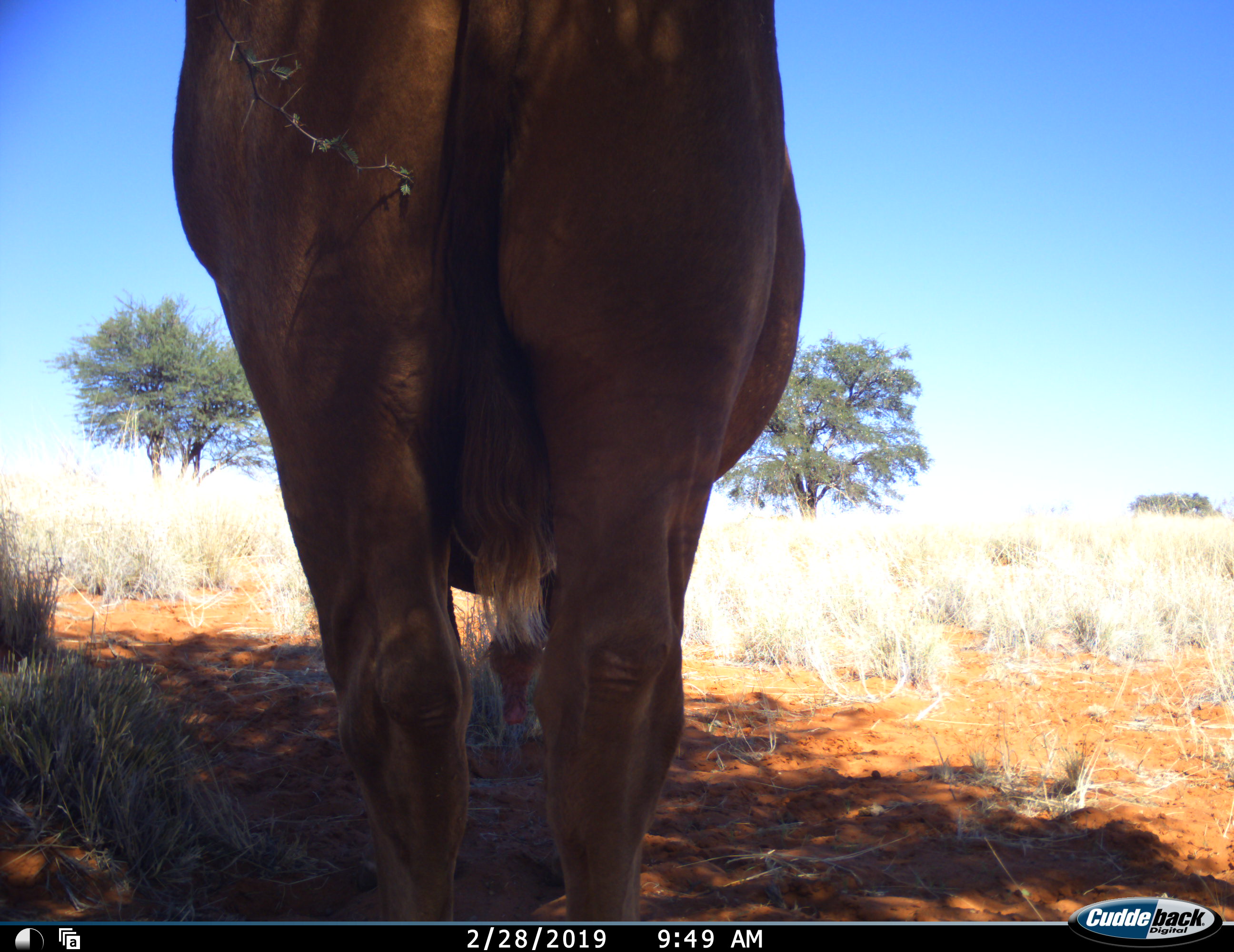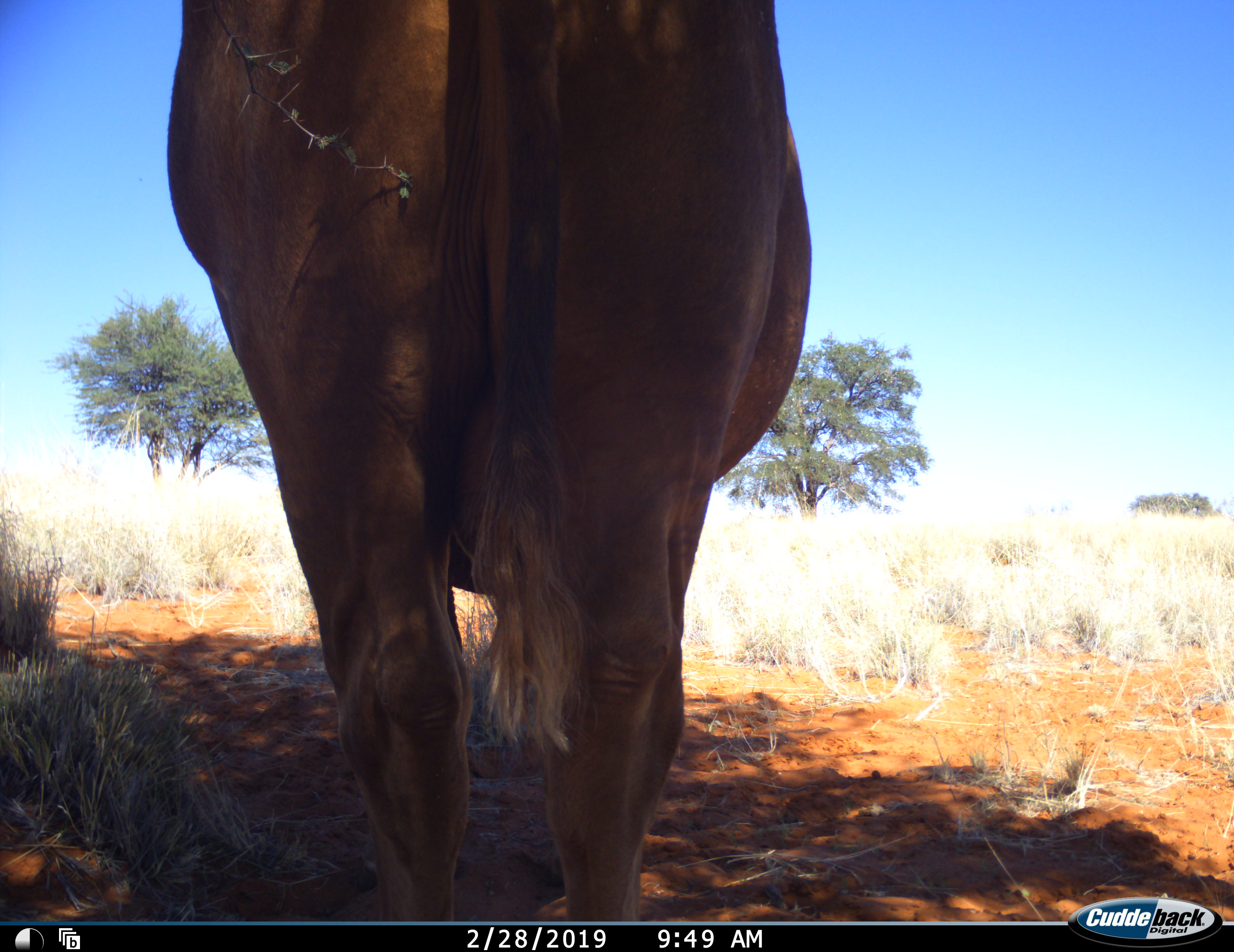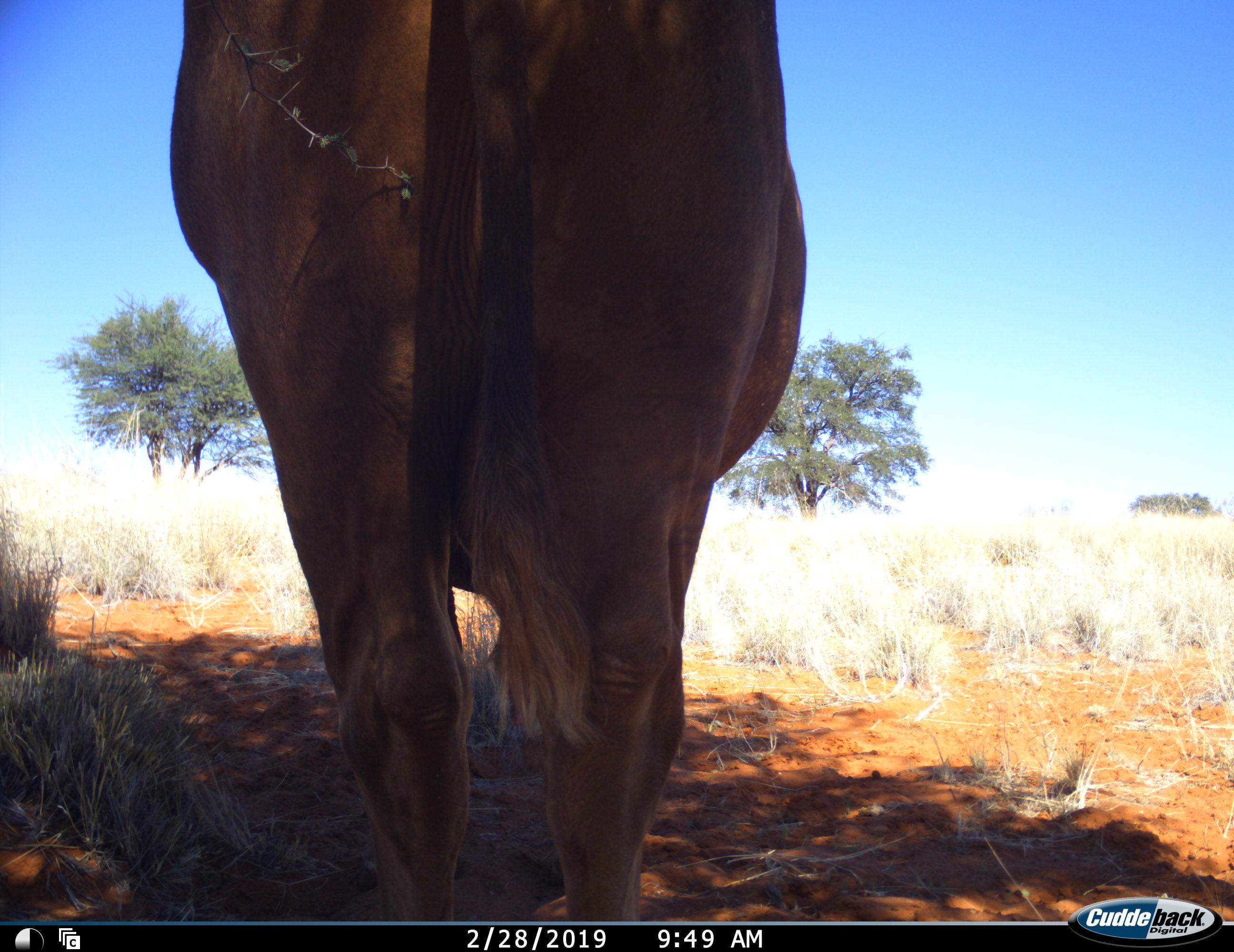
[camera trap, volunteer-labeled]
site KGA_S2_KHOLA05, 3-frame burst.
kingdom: Animalia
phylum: Chordata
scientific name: Vertebrata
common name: domestic animal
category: domesticanimal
Domesticanimal (domestic animal) (Vertebrata), count 1. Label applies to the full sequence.